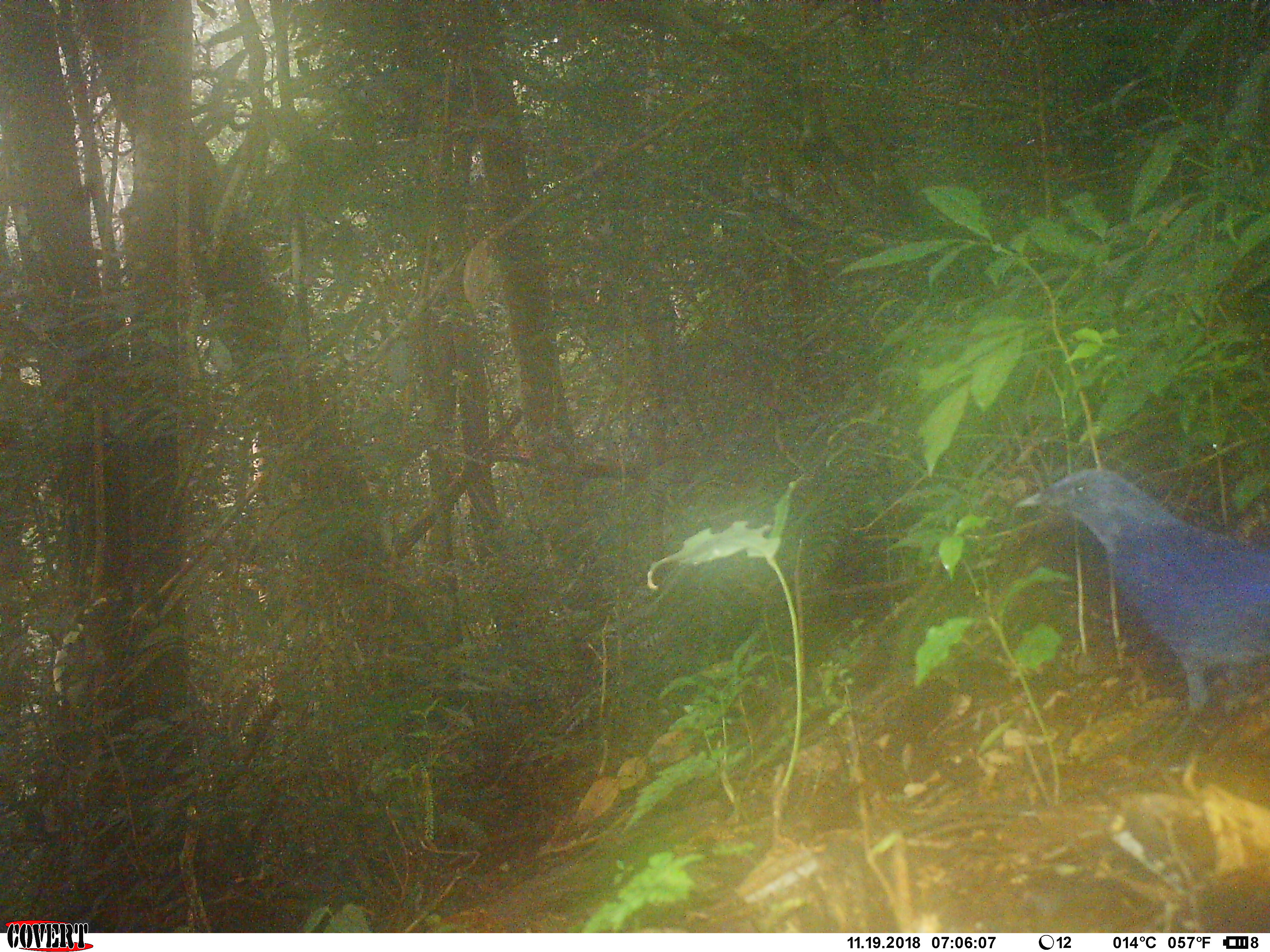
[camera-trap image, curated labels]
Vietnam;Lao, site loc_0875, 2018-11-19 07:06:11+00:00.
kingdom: Animalia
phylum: Chordata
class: Aves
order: Passeriformes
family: Muscicapidae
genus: Myophonus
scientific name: Myophonus caeruleus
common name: blue whistling thrush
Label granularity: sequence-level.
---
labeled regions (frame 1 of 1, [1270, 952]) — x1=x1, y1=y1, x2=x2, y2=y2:
blue whistling thrush: x1=1015, y1=468, x2=1267, y2=739